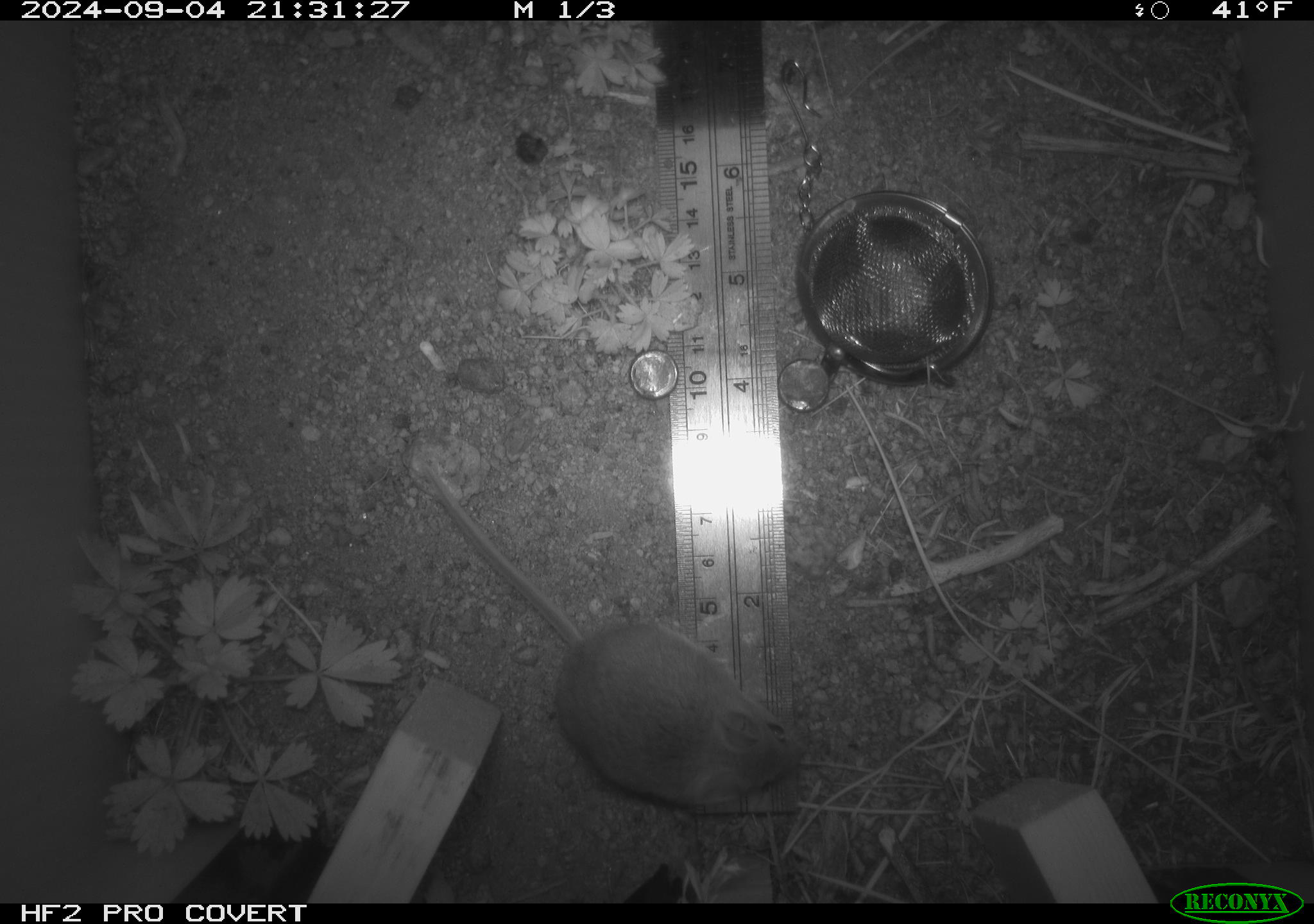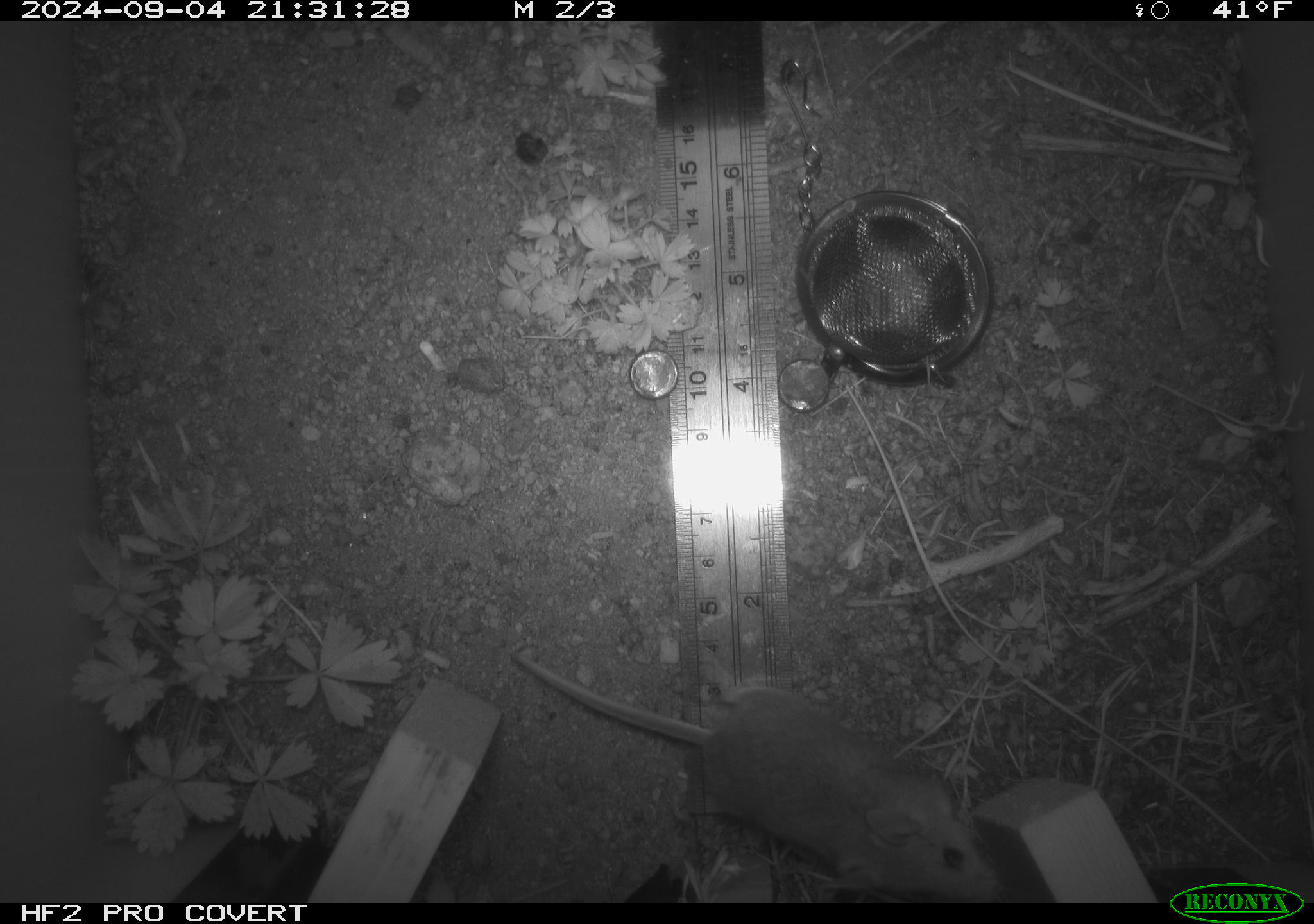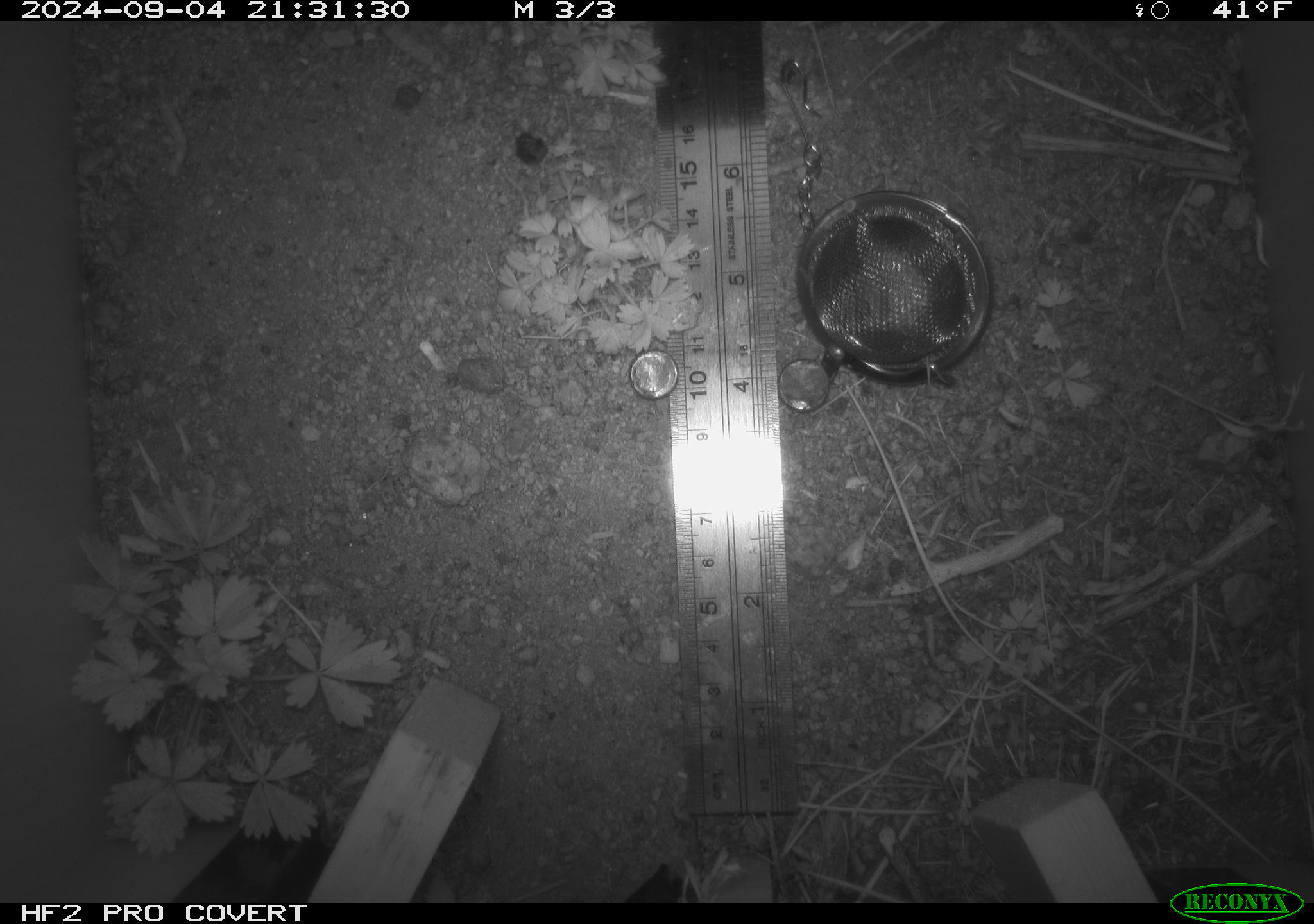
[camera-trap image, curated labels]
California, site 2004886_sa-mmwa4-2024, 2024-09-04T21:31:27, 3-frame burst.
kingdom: Animalia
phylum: Chordata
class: Mammalia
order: Rodentia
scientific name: Rodentia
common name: mouse species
Mouse species (Rodentia).